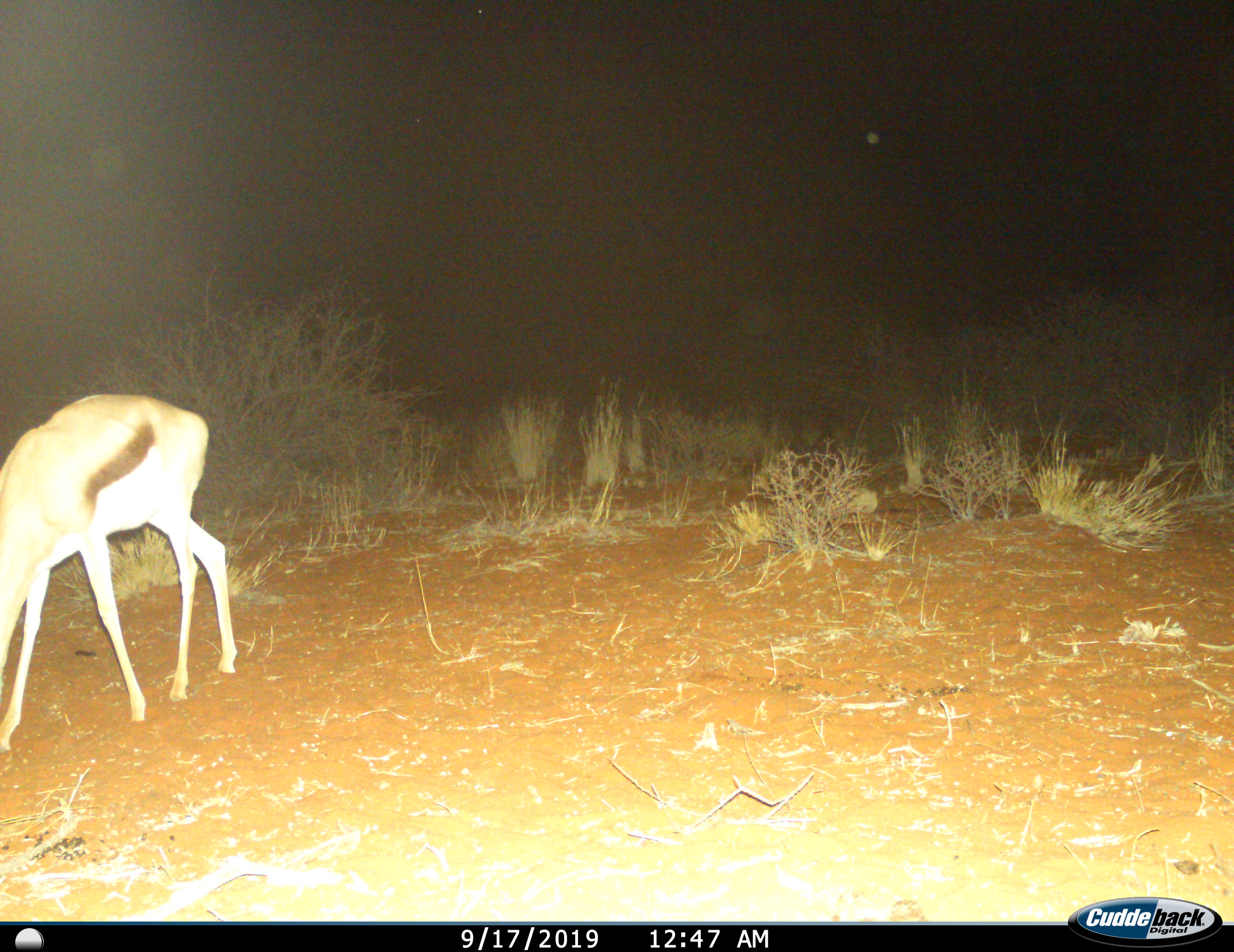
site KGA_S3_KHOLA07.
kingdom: Animalia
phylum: Chordata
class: Mammalia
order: Artiodactyla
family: Bovidae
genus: Antidorcas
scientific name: Antidorcas marsupialis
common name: springbok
Springbok (Antidorcas marsupialis), count 1. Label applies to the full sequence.